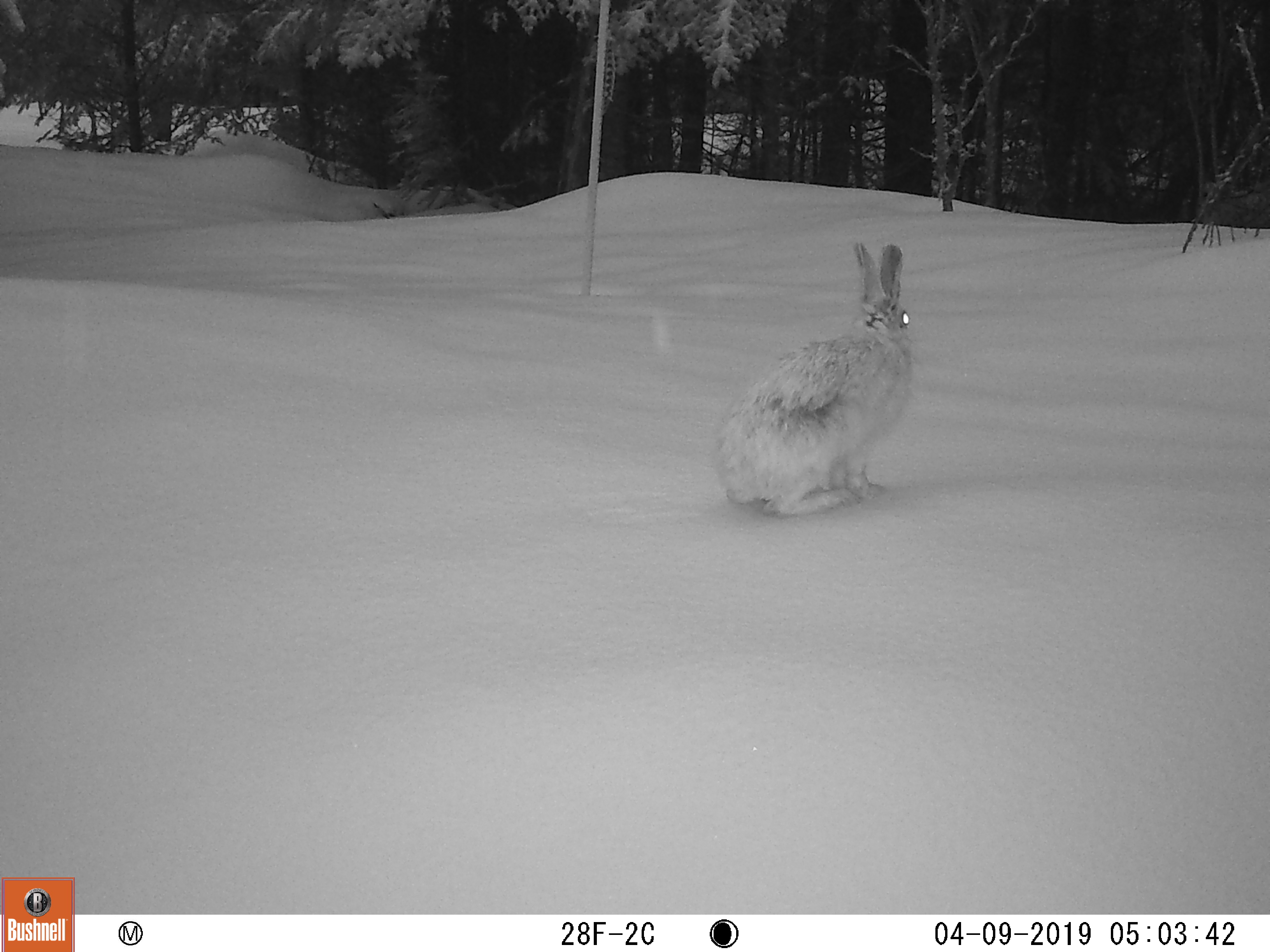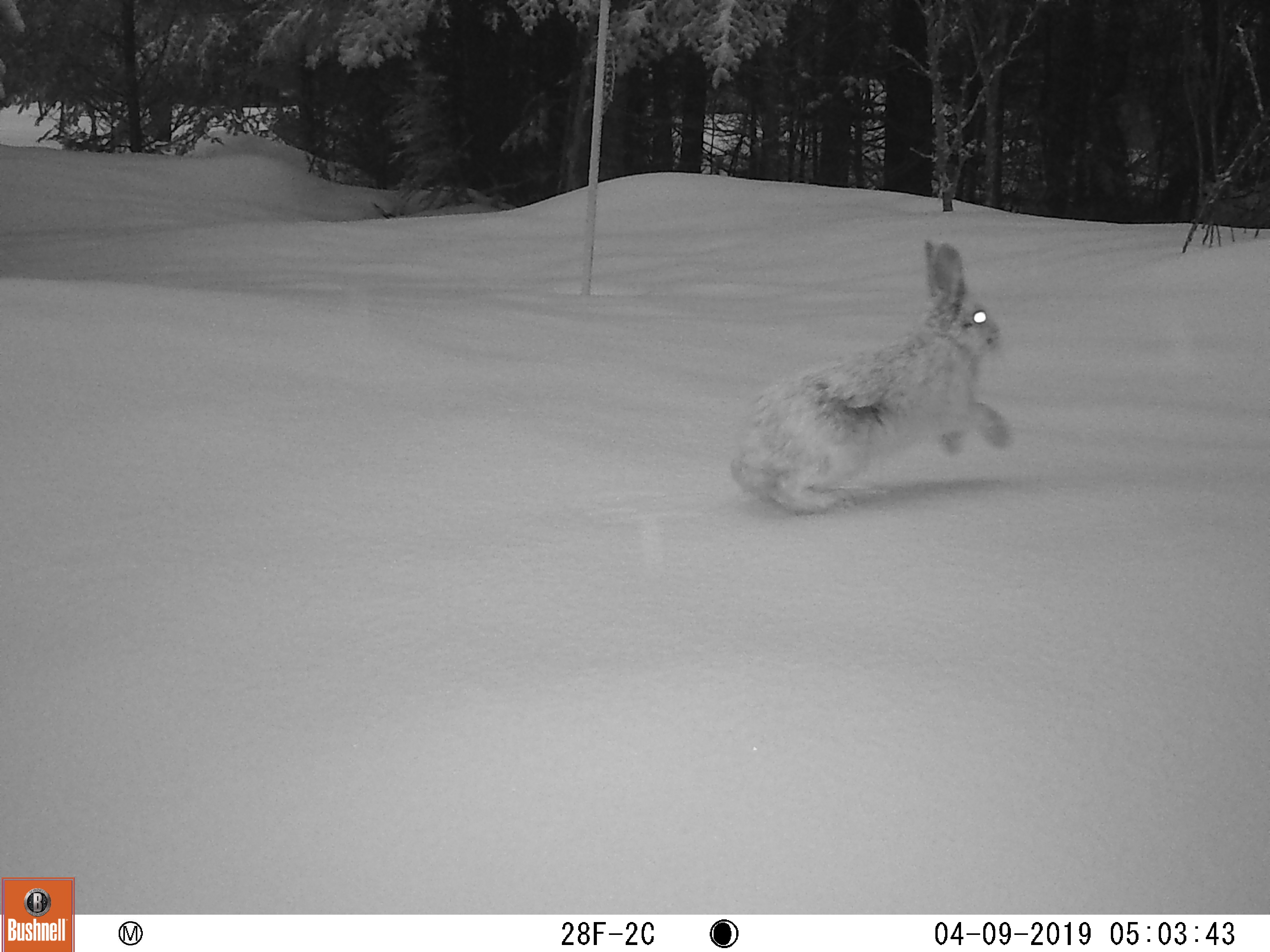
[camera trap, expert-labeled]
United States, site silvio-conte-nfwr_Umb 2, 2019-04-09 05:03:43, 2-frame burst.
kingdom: Animalia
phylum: Chordata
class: Mammalia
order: Lagomorpha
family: Leporidae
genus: Lepus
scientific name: Lepus americanus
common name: snowshoe hare